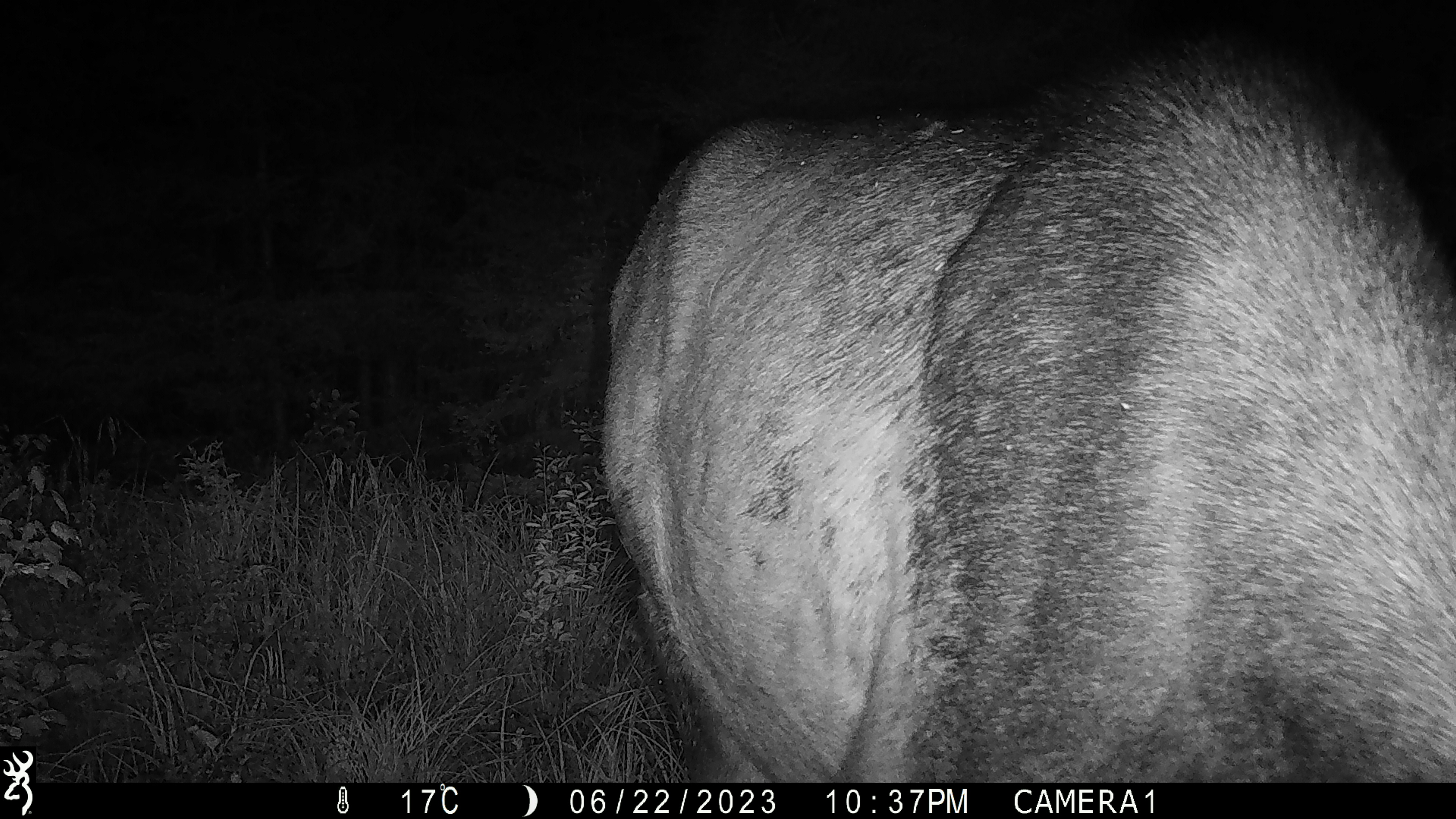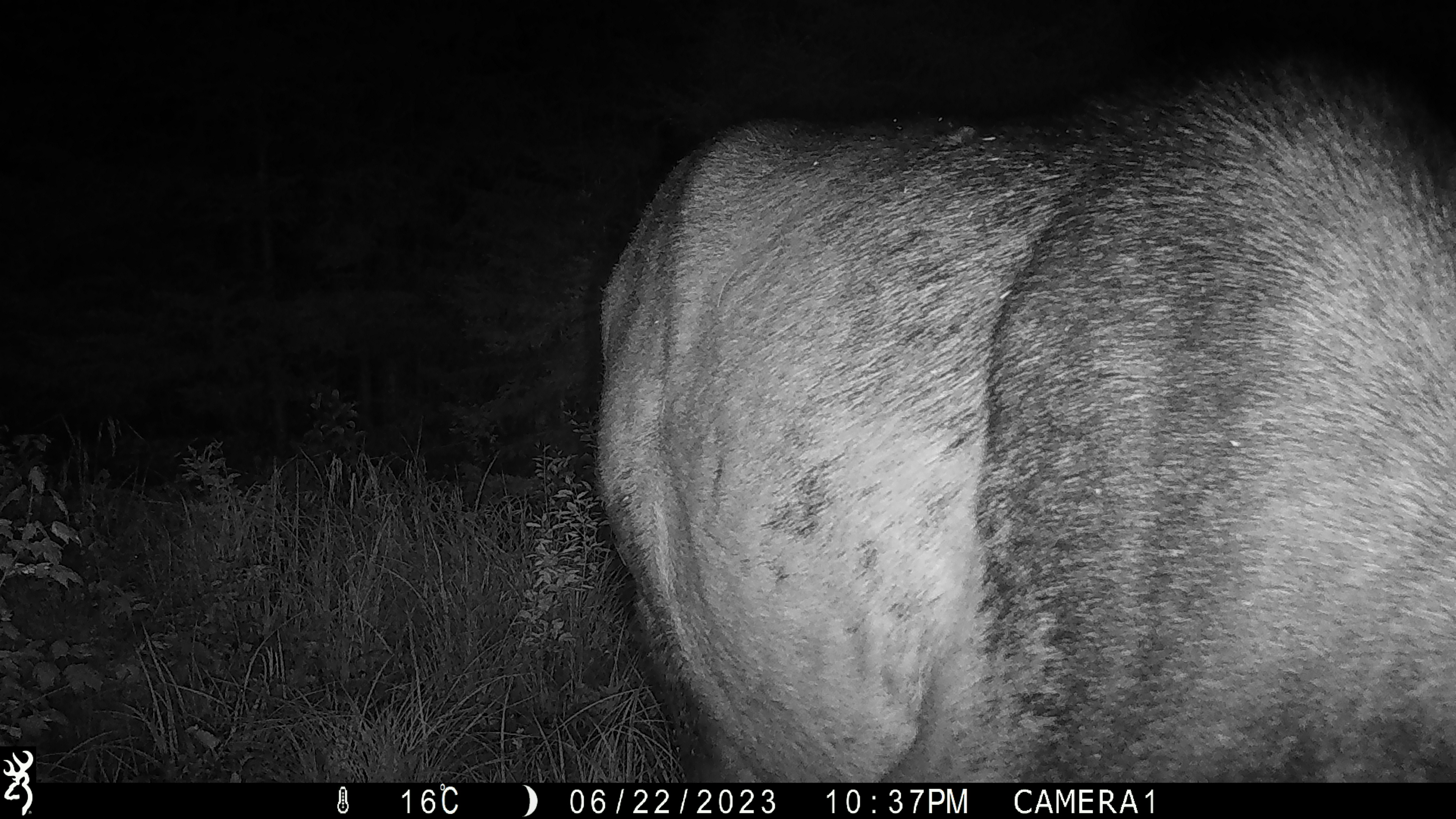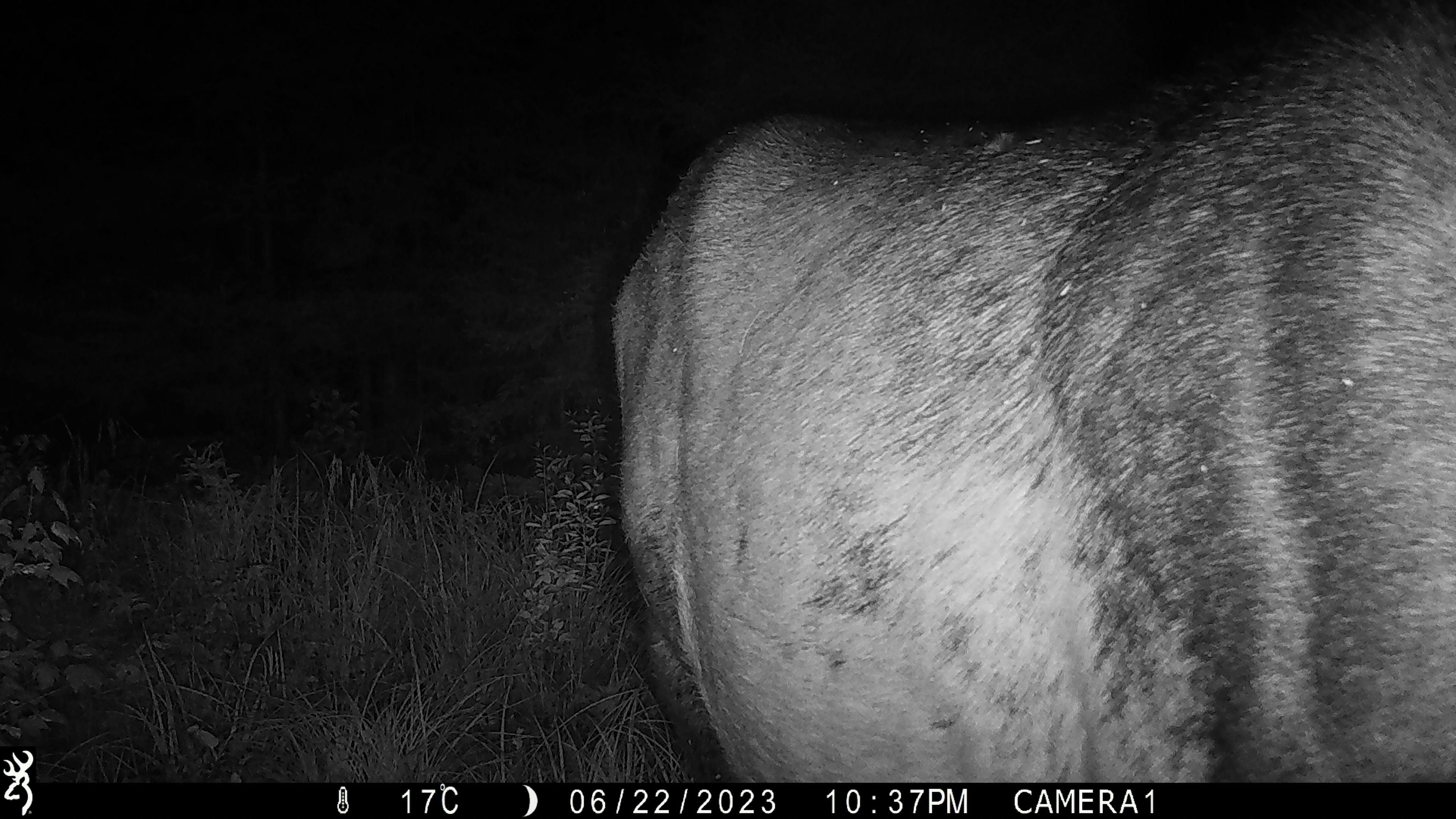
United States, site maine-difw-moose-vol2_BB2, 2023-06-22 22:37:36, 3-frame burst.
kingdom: Animalia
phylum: Chordata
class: Mammalia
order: Artiodactyla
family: Cervidae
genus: Alces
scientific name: Alces alces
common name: moose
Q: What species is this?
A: Moose (Alces alces).